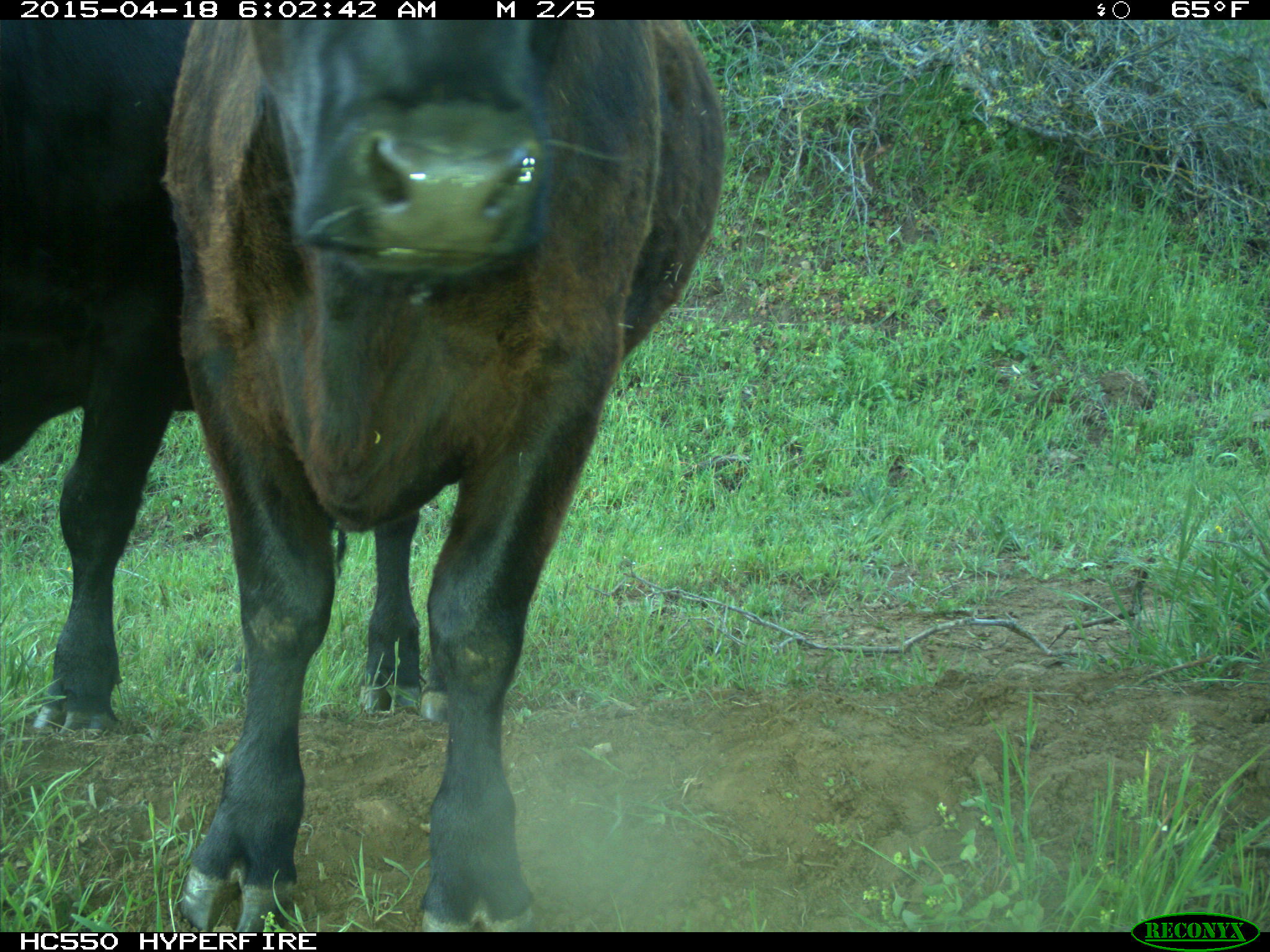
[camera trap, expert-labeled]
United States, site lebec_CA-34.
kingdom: Animalia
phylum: Chordata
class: Mammalia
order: Artiodactyla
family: Bovidae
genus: Bos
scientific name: Bos taurus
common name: domestic cow